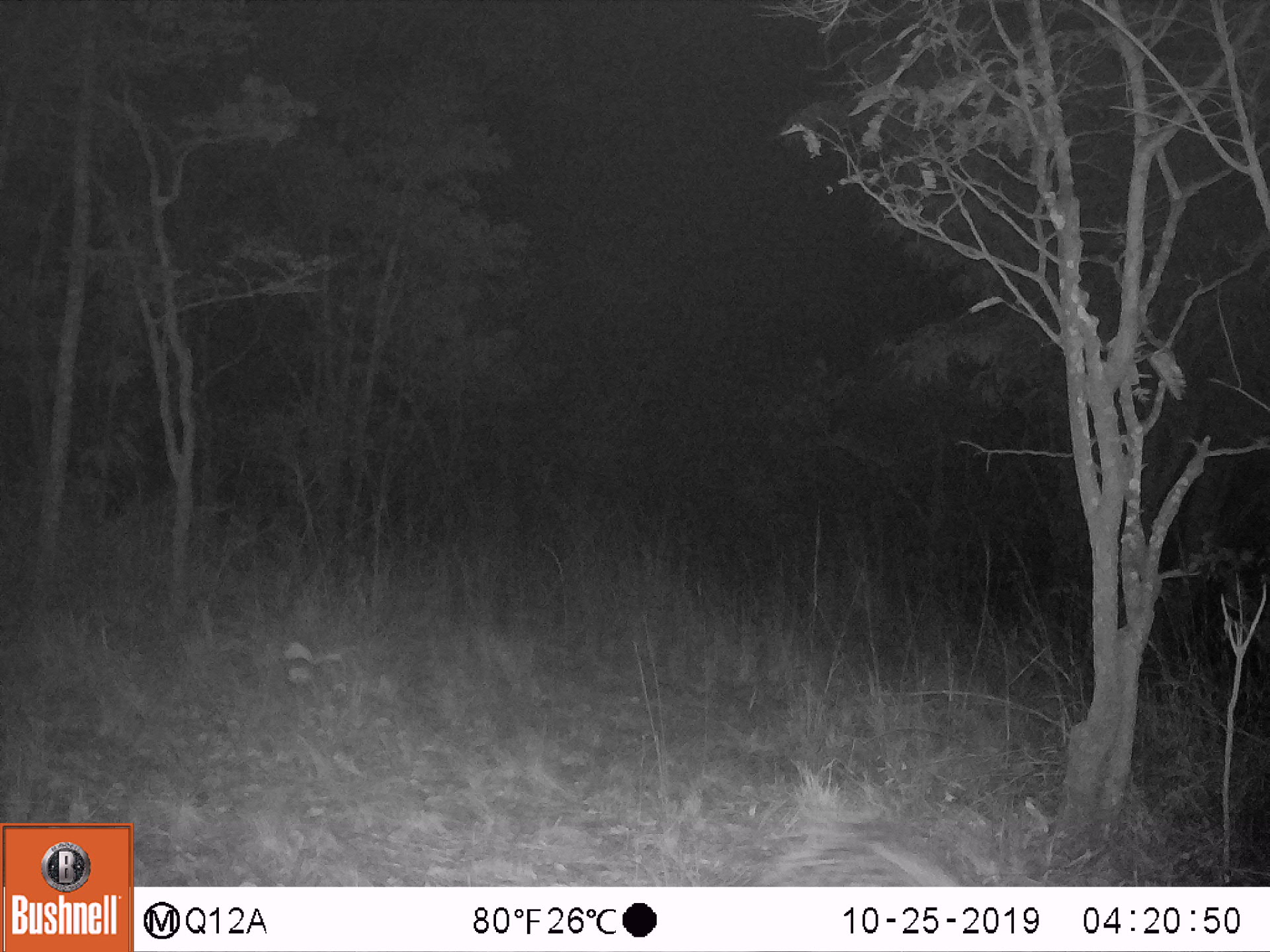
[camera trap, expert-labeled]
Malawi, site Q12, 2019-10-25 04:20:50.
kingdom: Animalia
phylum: Chordata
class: Mammalia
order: Rodentia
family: Hystricidae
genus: Hystrix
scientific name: Hystrix africaeaustralis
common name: cape porcupine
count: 1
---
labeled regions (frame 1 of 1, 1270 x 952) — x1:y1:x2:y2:
cape porcupine: 757:804:995:880